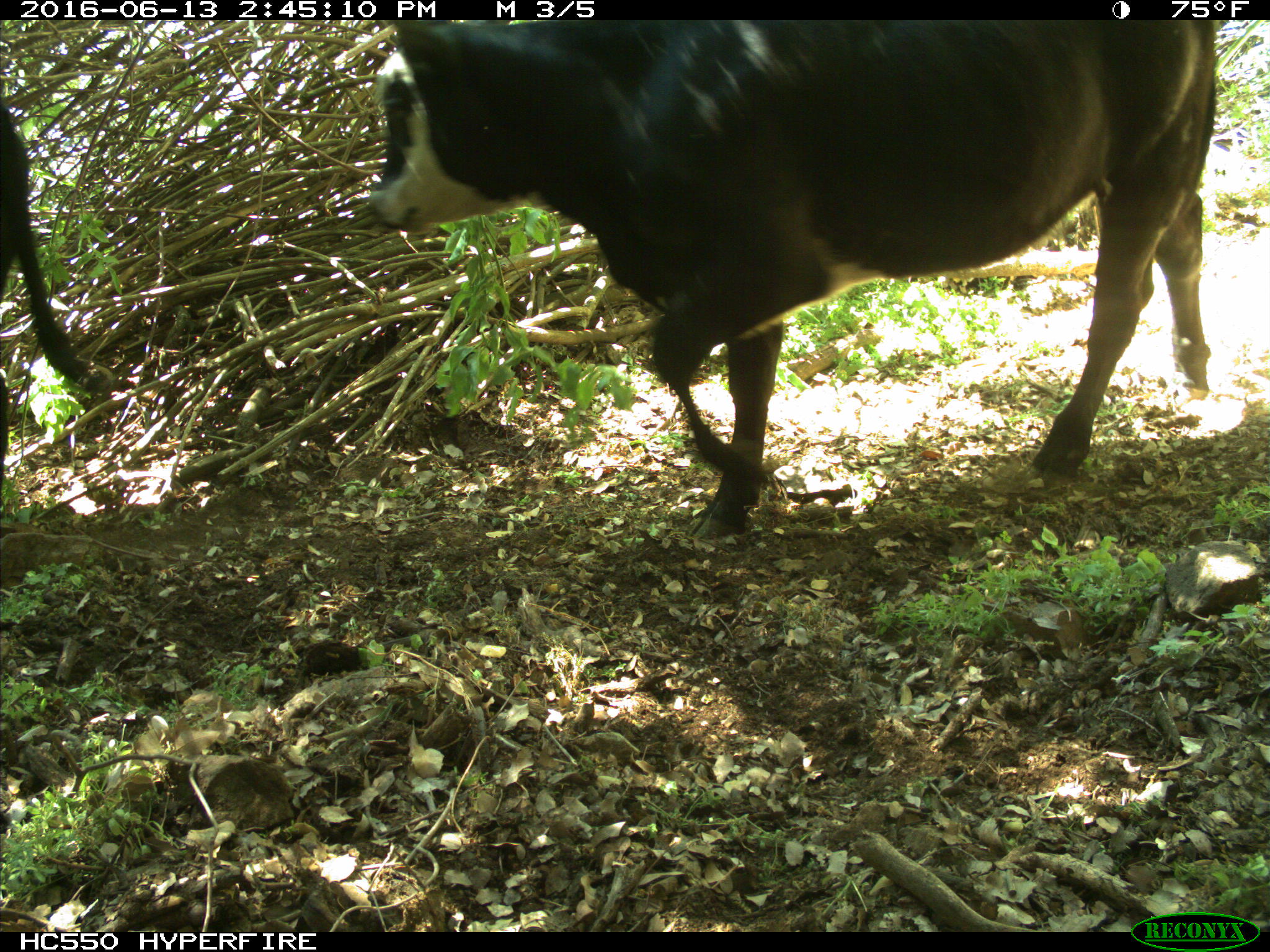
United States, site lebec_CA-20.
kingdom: Animalia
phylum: Chordata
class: Mammalia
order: Artiodactyla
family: Bovidae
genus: Bos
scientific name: Bos taurus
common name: domestic cow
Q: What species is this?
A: Bos taurus (domestic cow).